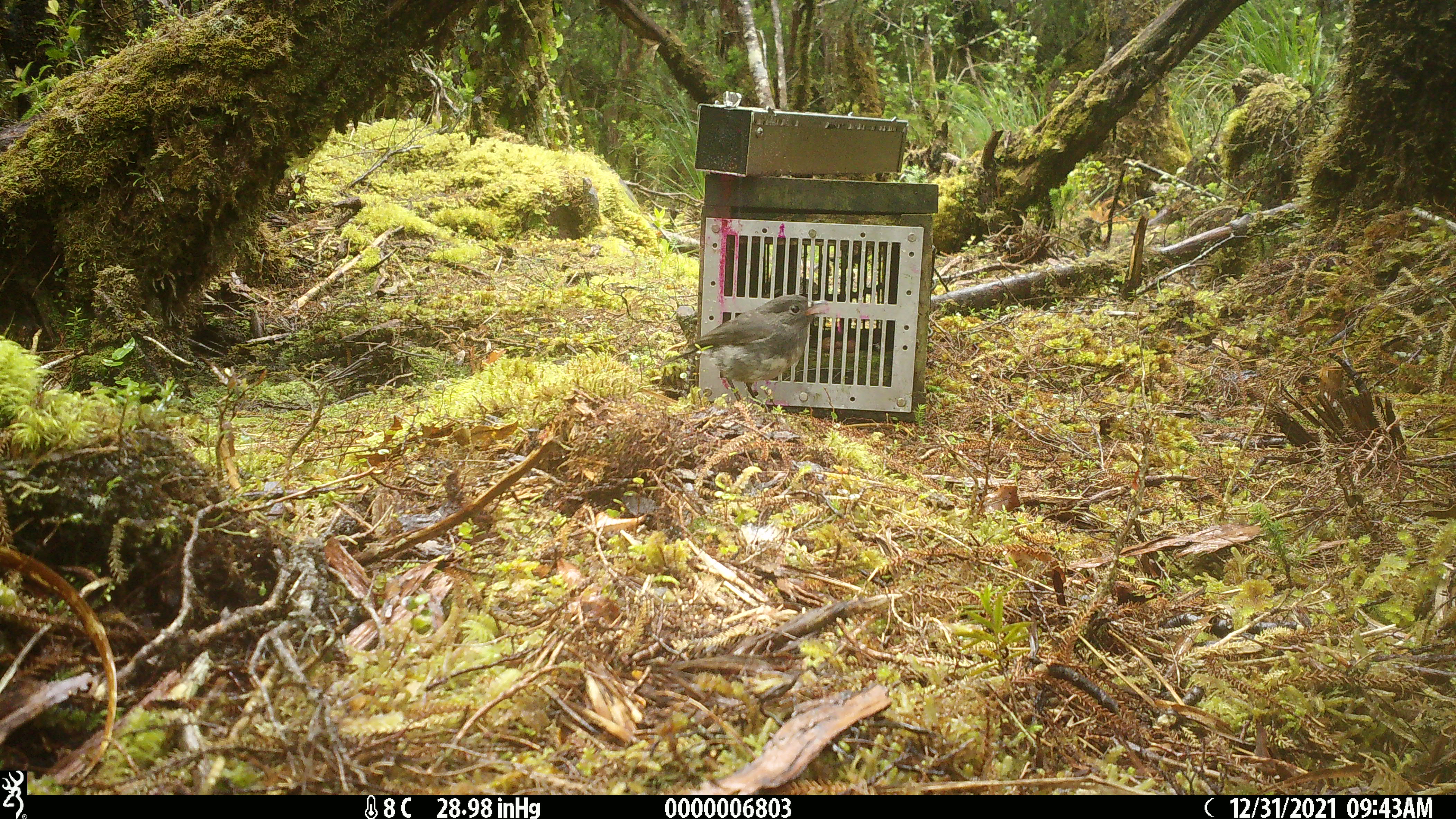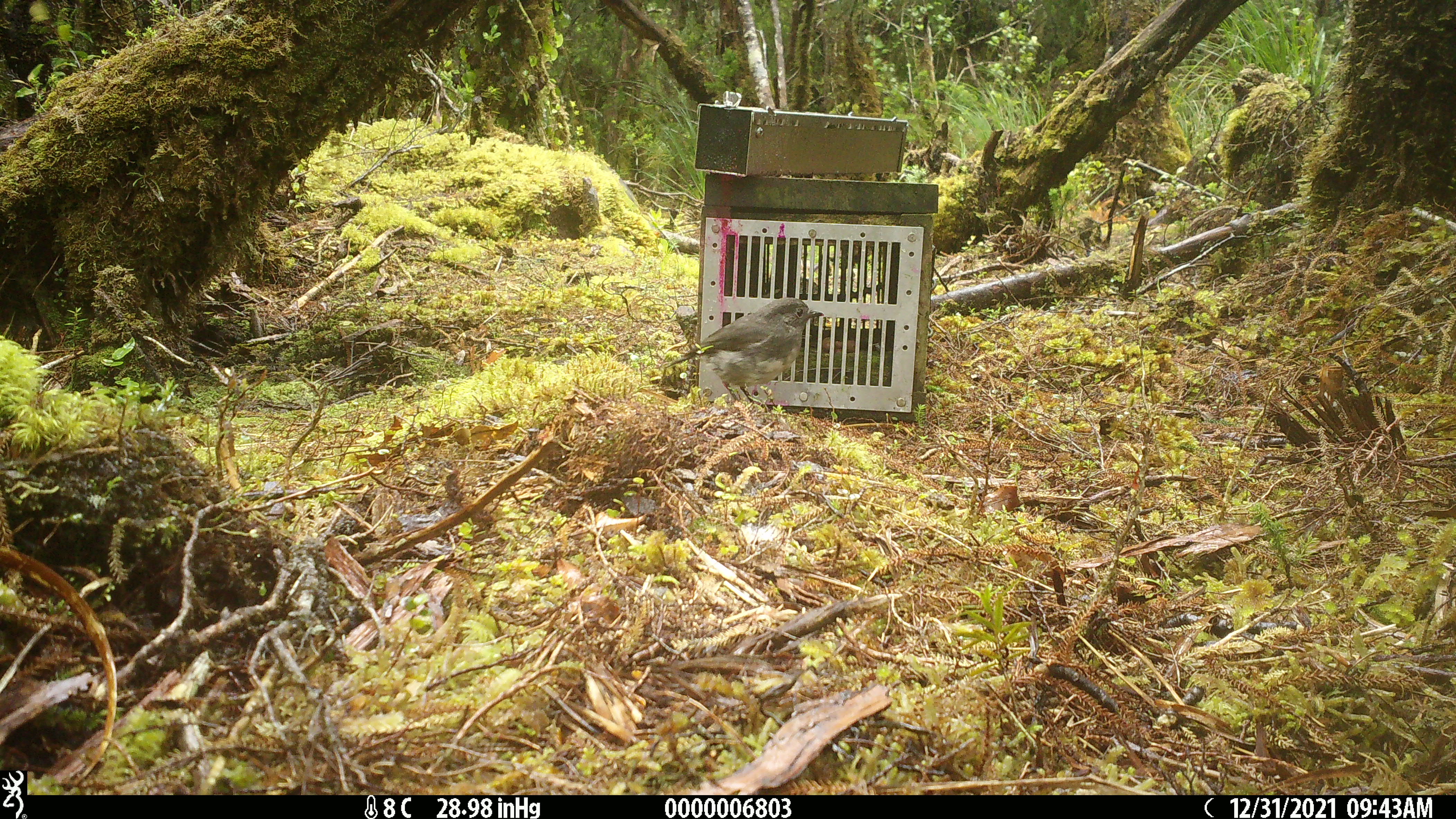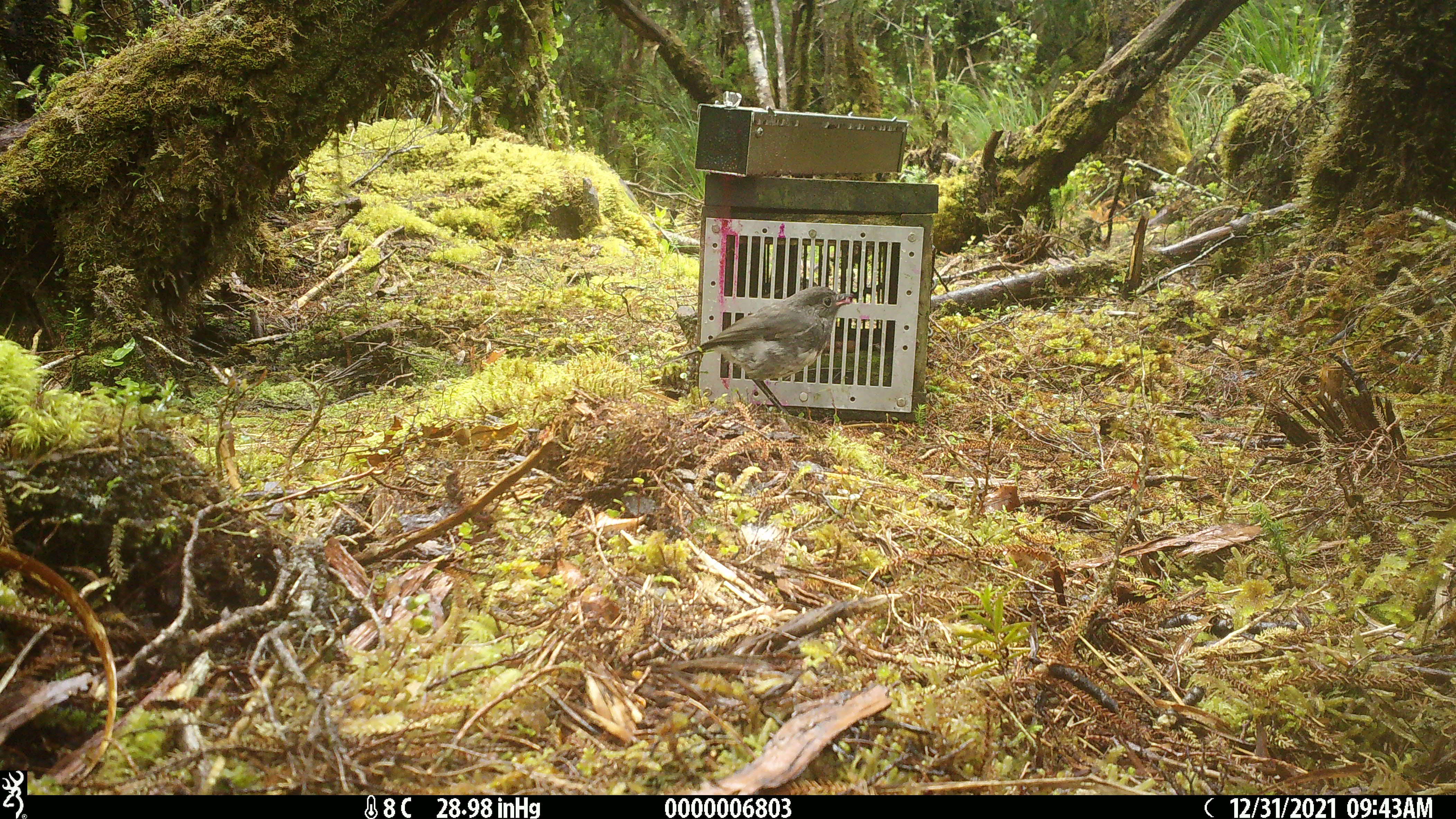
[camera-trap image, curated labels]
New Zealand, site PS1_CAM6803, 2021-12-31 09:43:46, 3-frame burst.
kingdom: Animalia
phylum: Chordata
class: Aves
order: Passeriformes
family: Petroicidae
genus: Petroica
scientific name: Petroica australis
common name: new zealand robin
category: robin